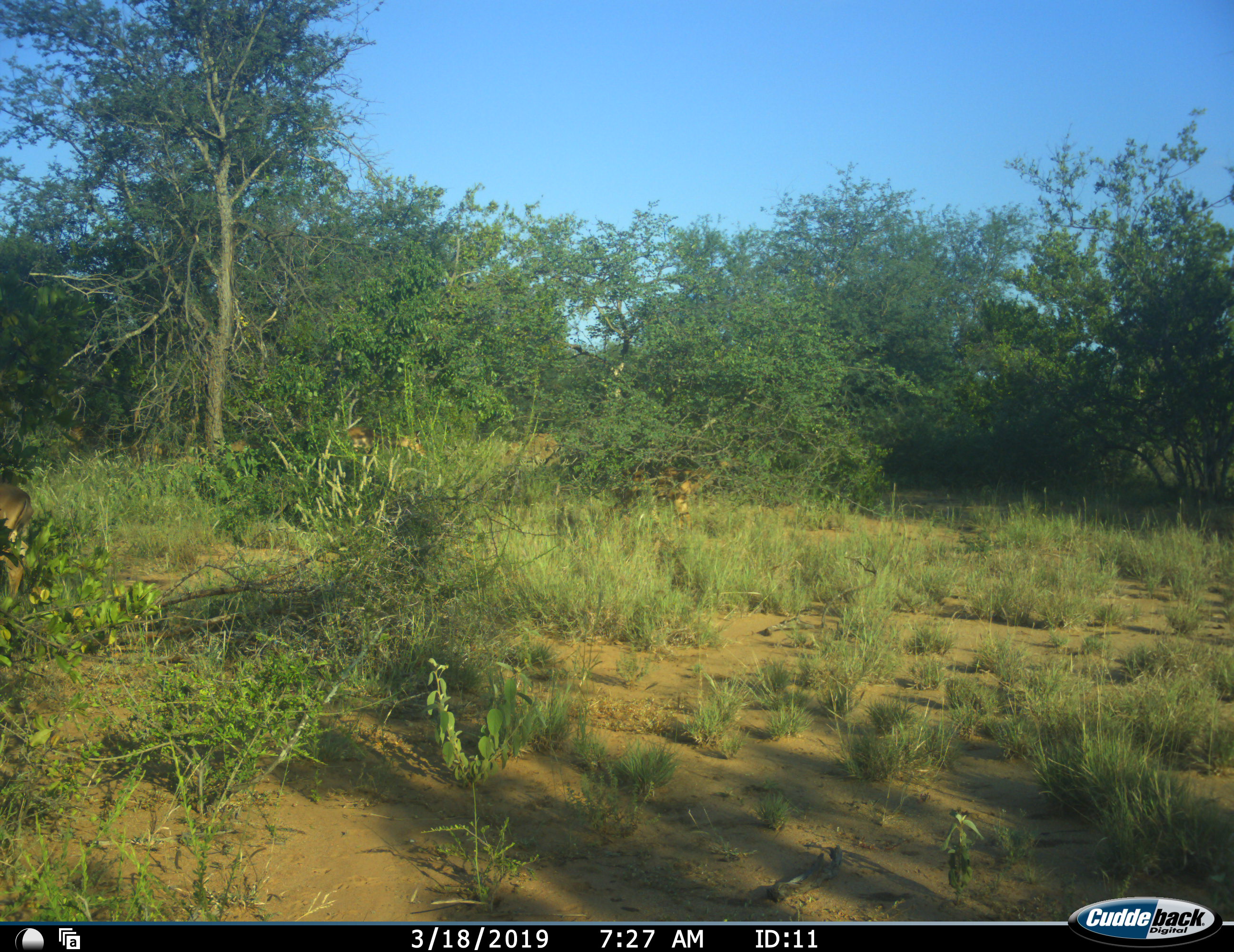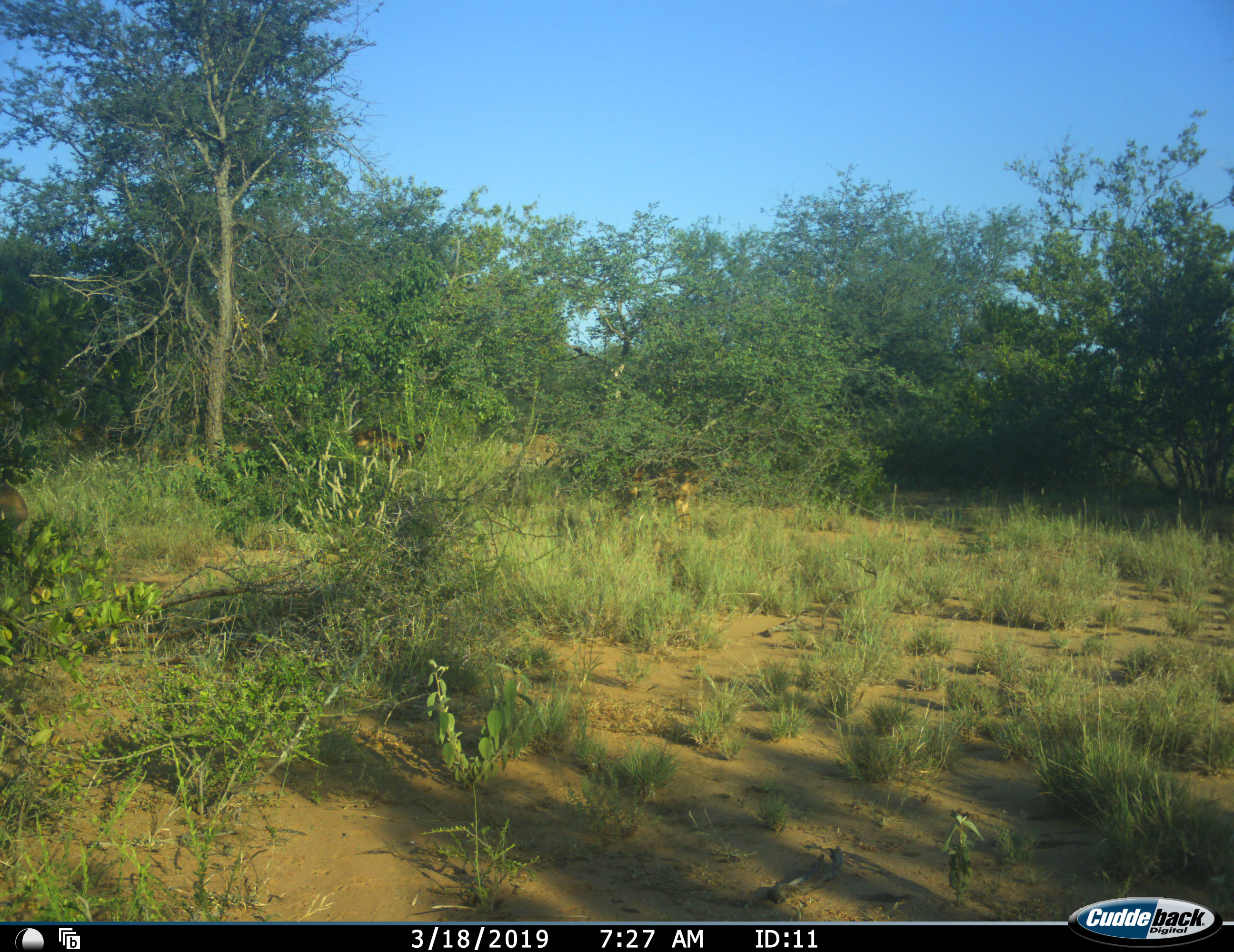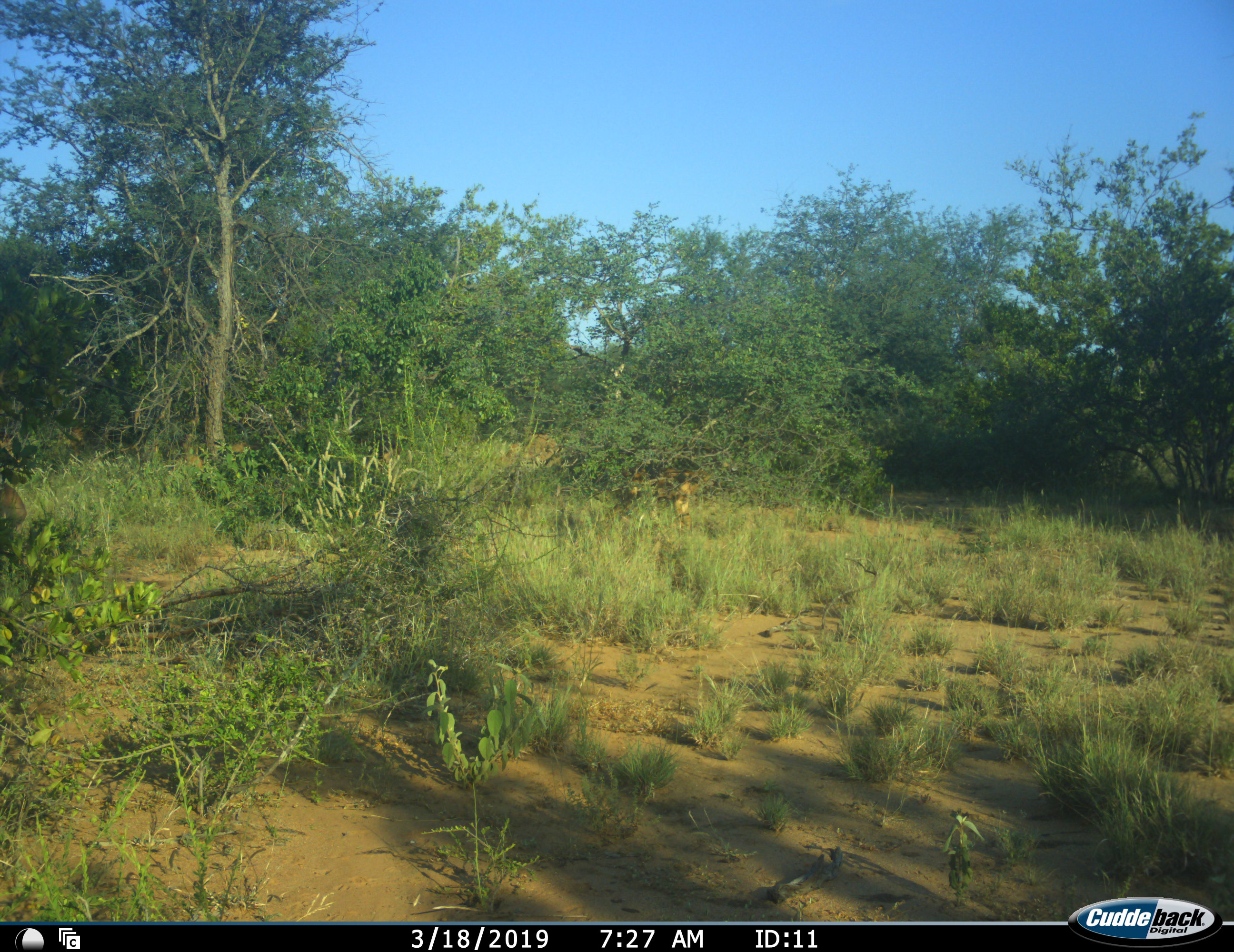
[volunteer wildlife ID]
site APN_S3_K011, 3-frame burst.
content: unidentified animal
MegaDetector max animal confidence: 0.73